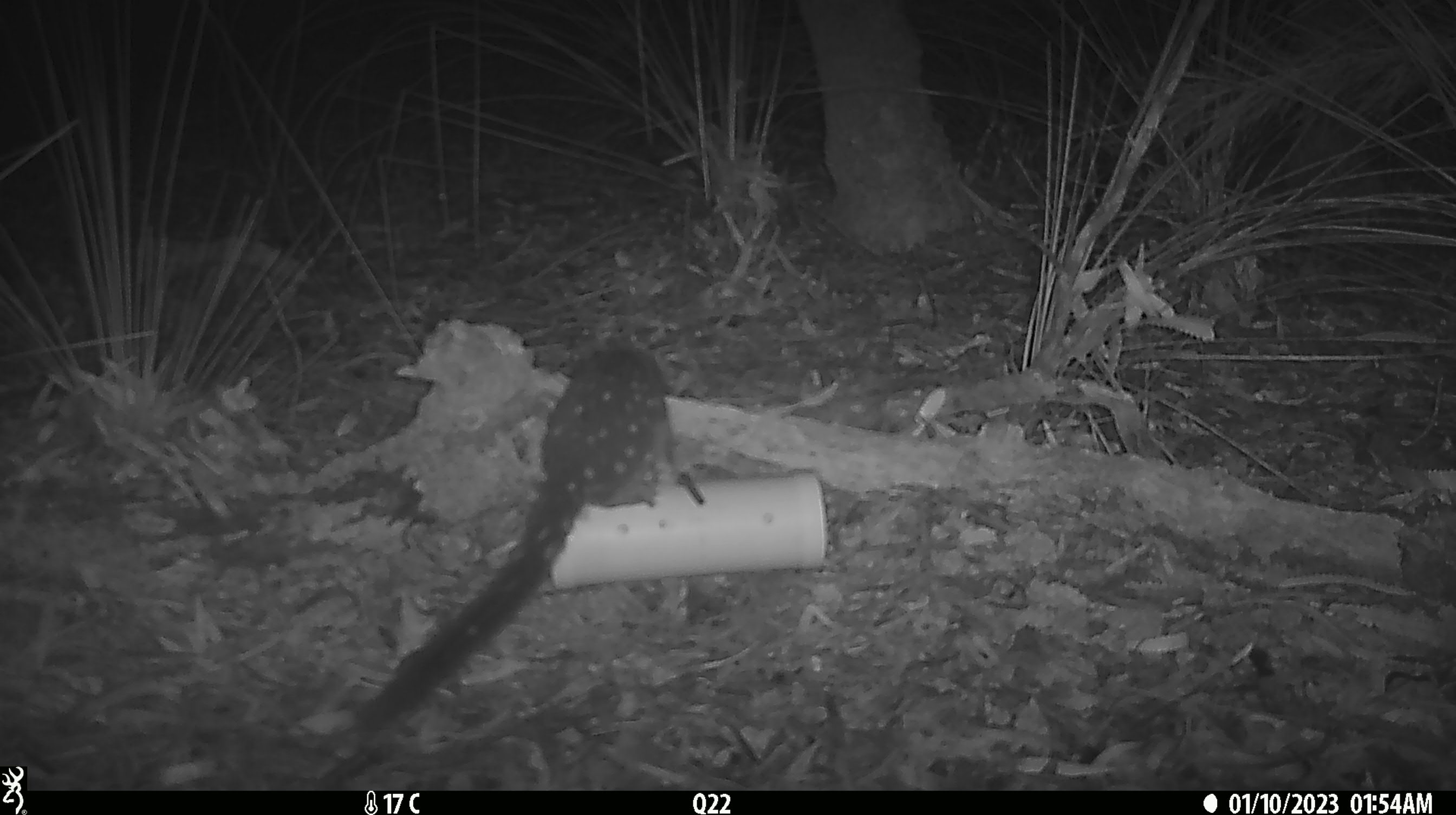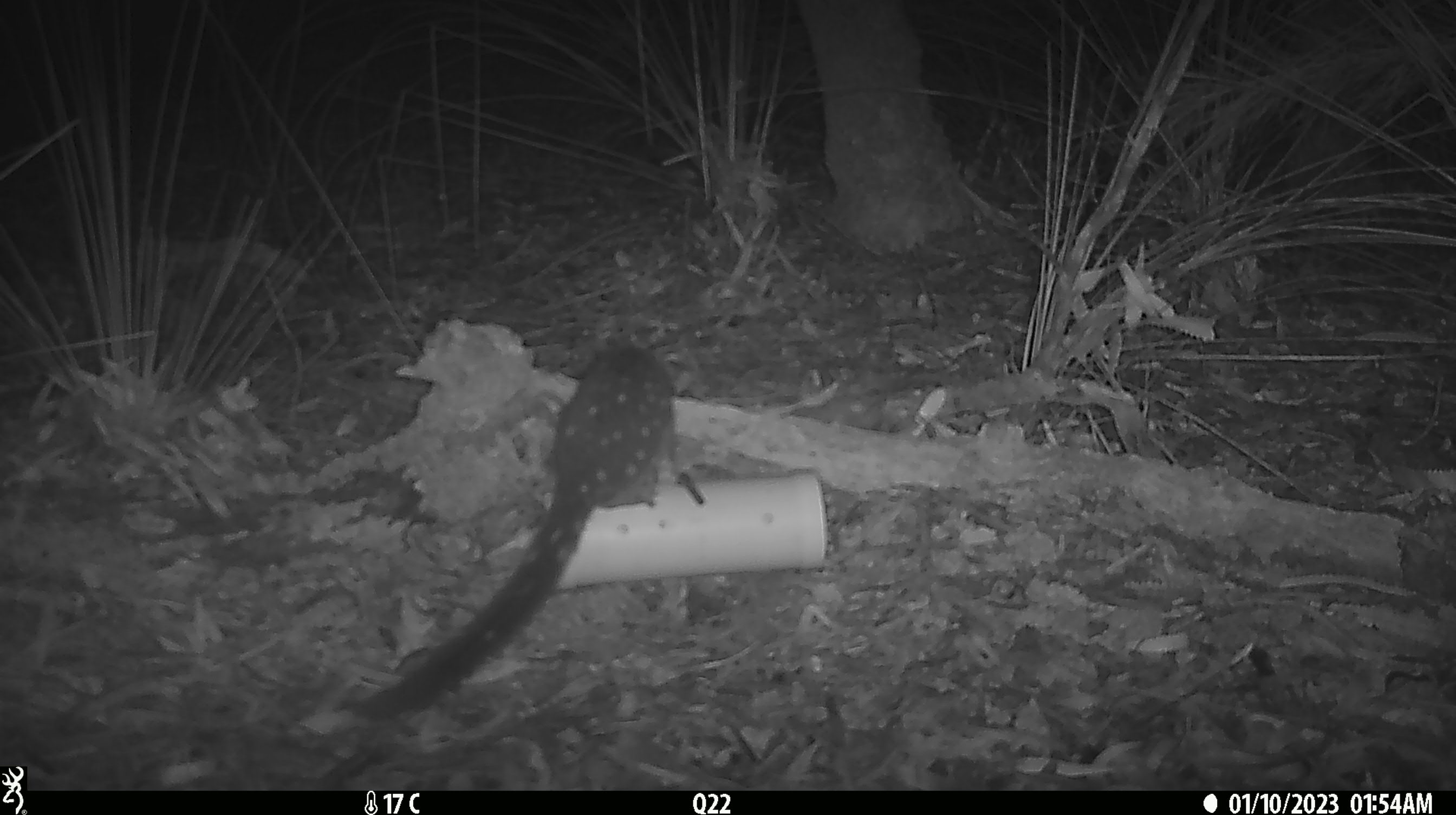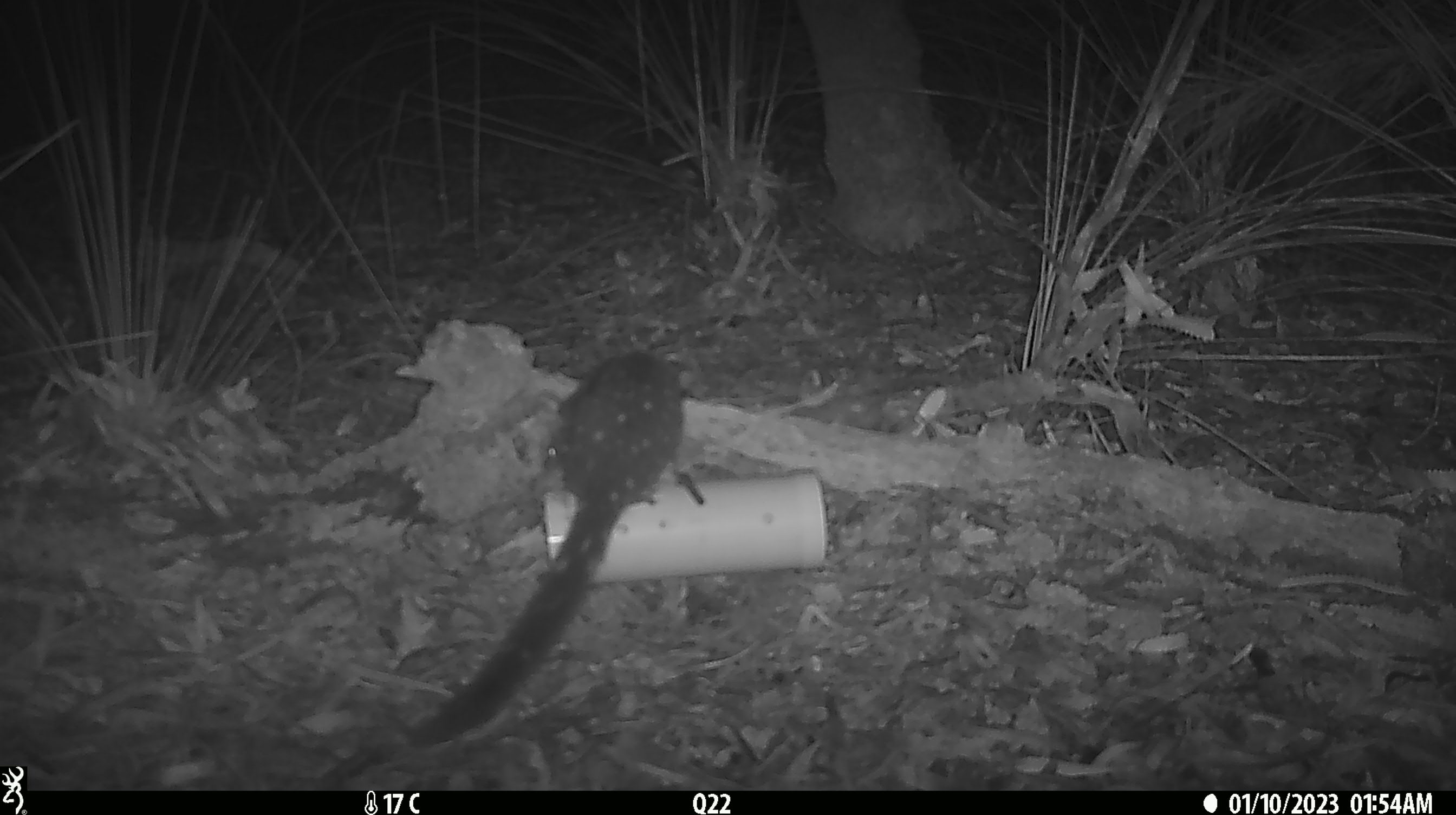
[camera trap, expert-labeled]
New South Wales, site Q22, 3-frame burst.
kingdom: Animalia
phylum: Chordata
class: Mammalia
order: Dasyuromorphia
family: Dasyuridae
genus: Dasyurus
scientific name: Dasyurus maculatus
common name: spotted-tailed quoll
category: quoll